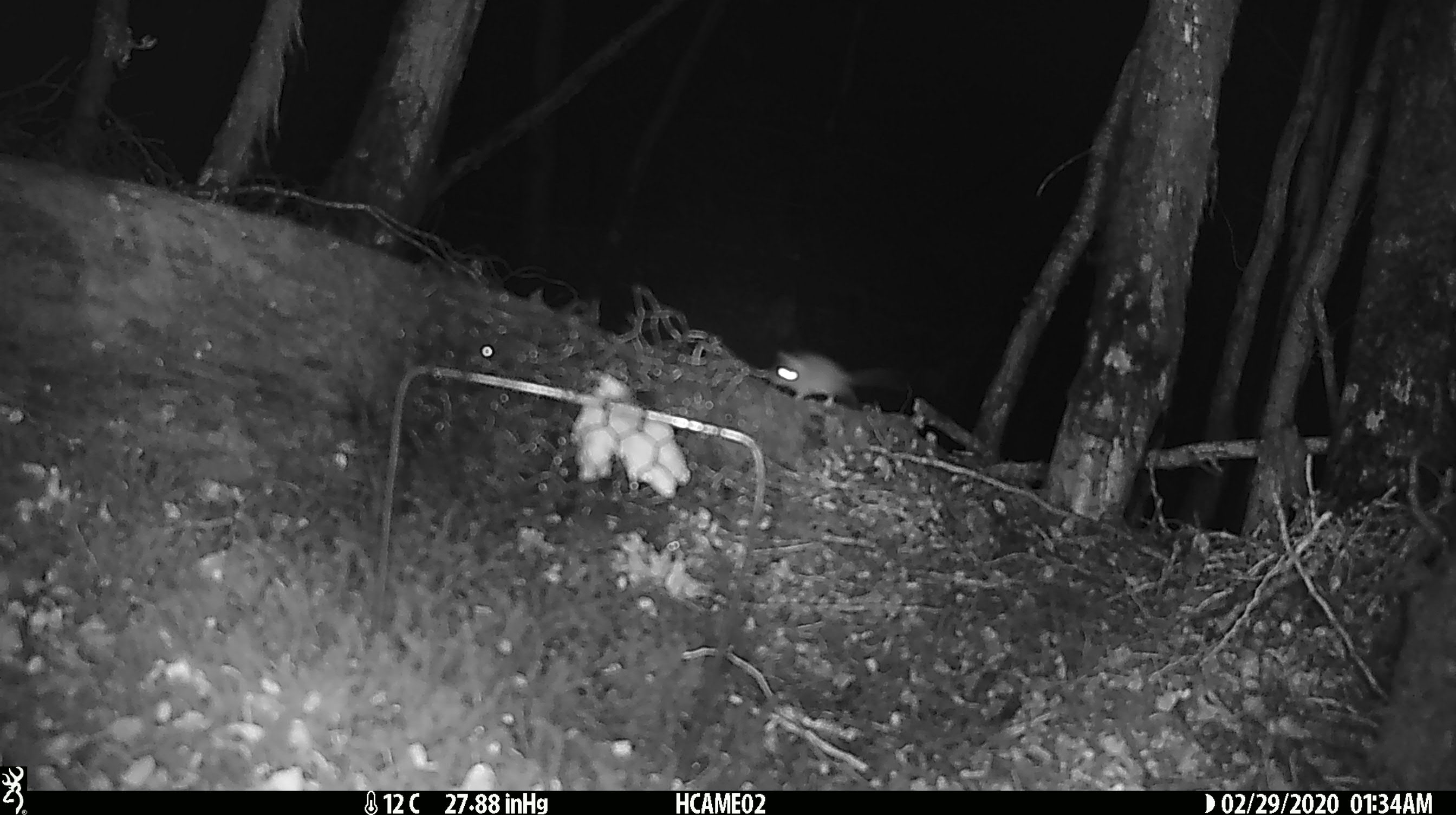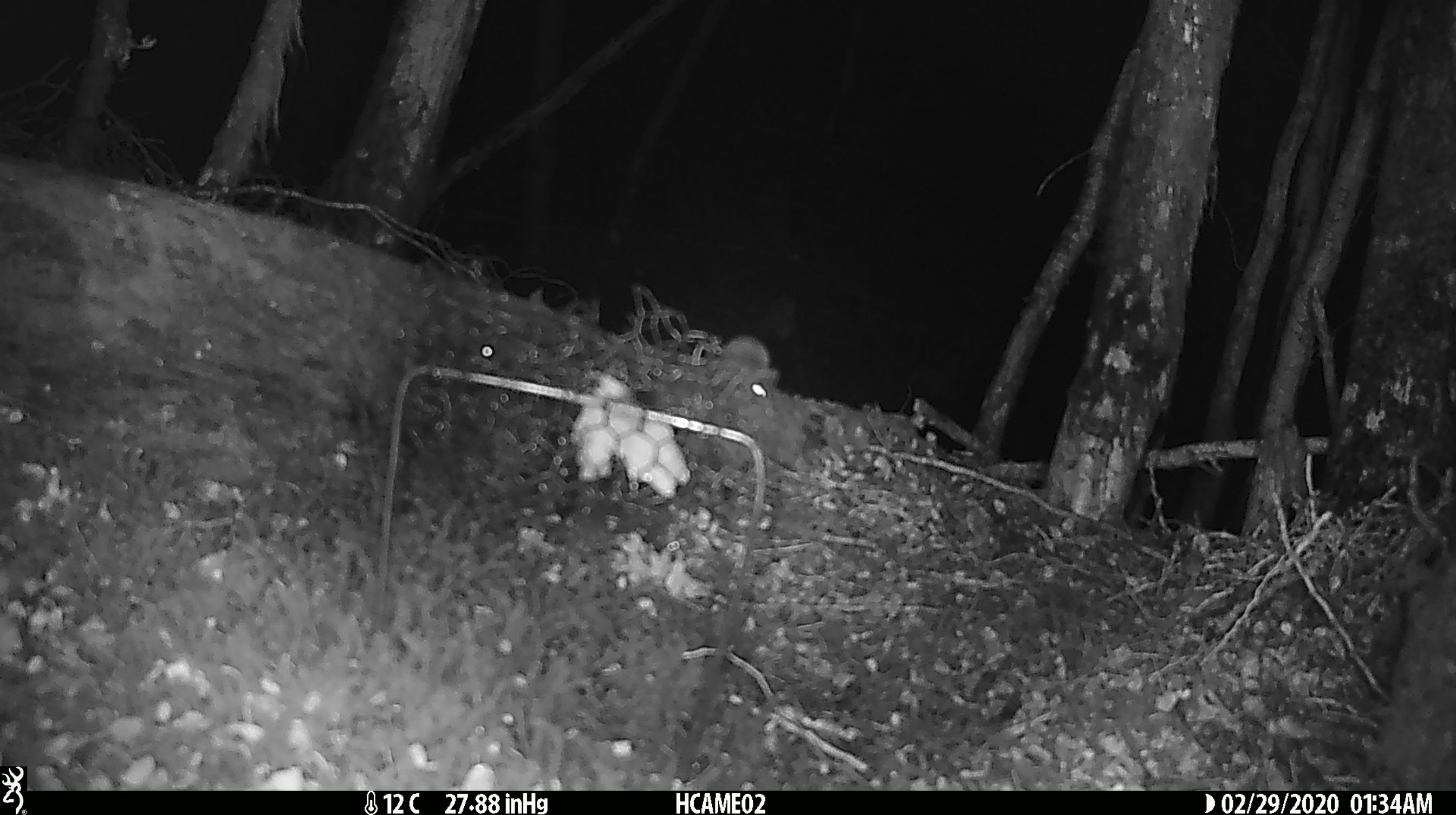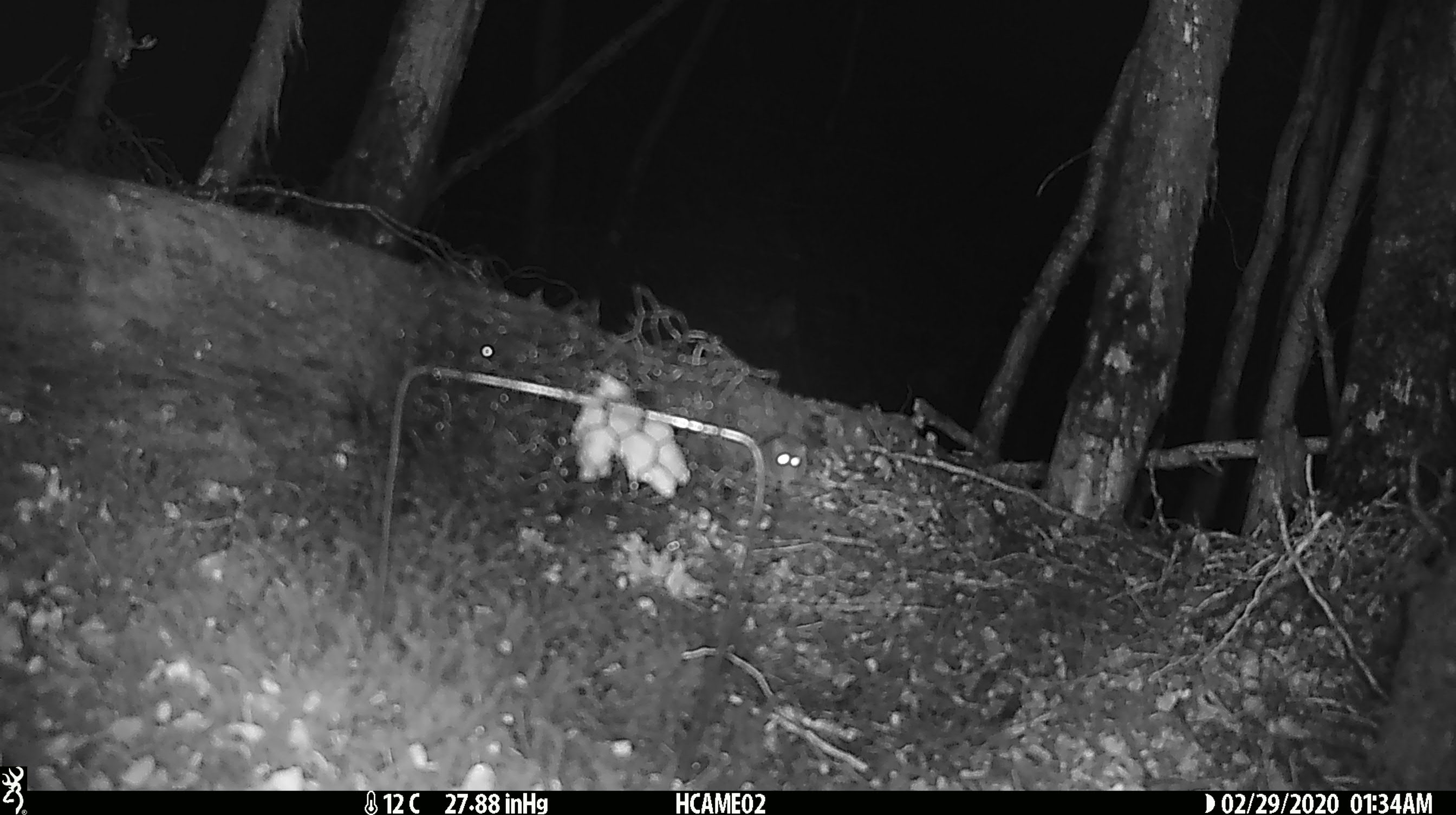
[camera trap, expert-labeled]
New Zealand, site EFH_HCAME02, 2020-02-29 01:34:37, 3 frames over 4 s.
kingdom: Animalia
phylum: Chordata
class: Mammalia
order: Rodentia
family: Muridae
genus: Mus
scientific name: Mus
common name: mouse